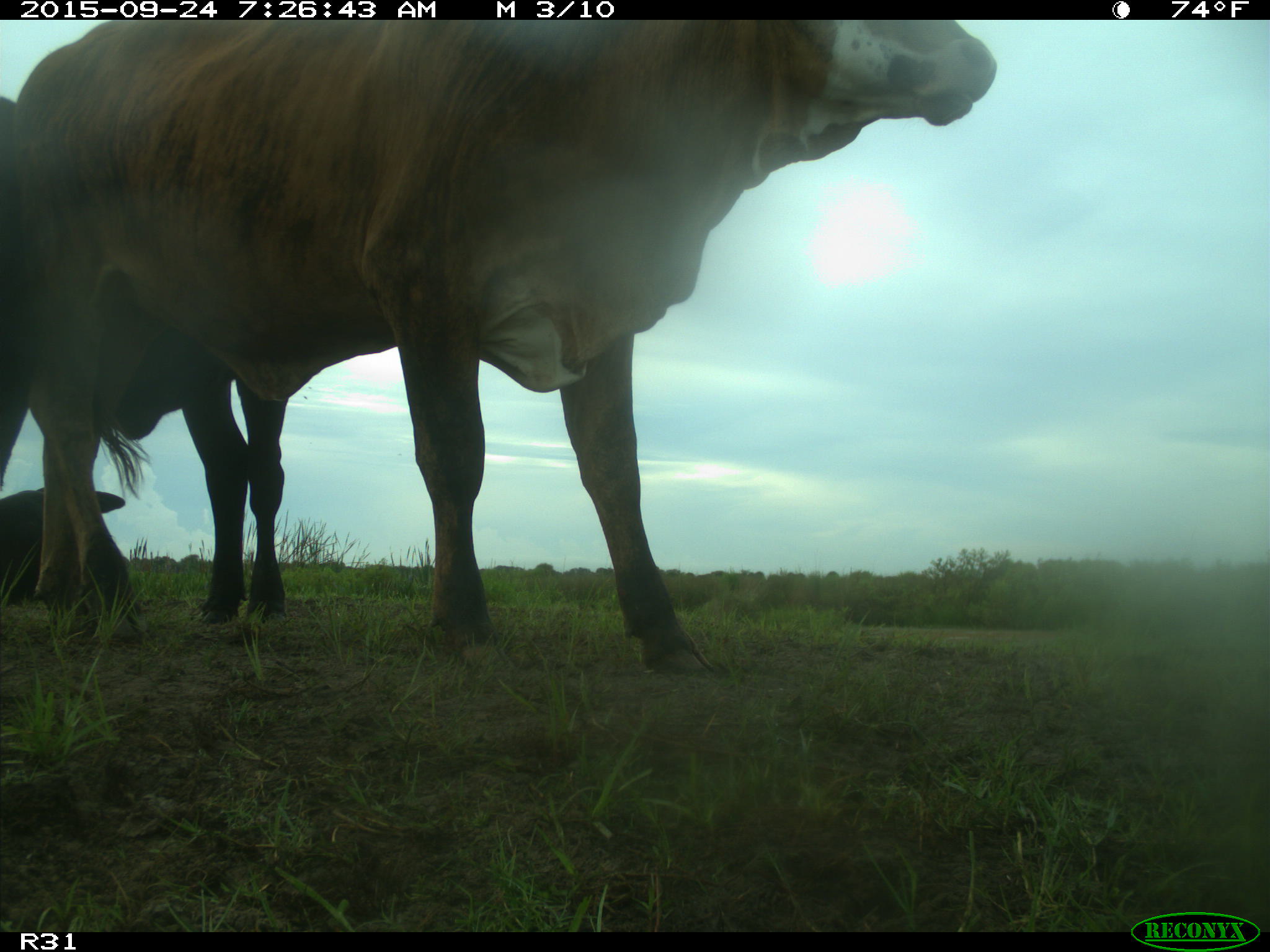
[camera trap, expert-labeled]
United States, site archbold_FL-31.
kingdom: Animalia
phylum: Chordata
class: Mammalia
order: Artiodactyla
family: Bovidae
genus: Bos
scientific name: Bos taurus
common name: domestic cow